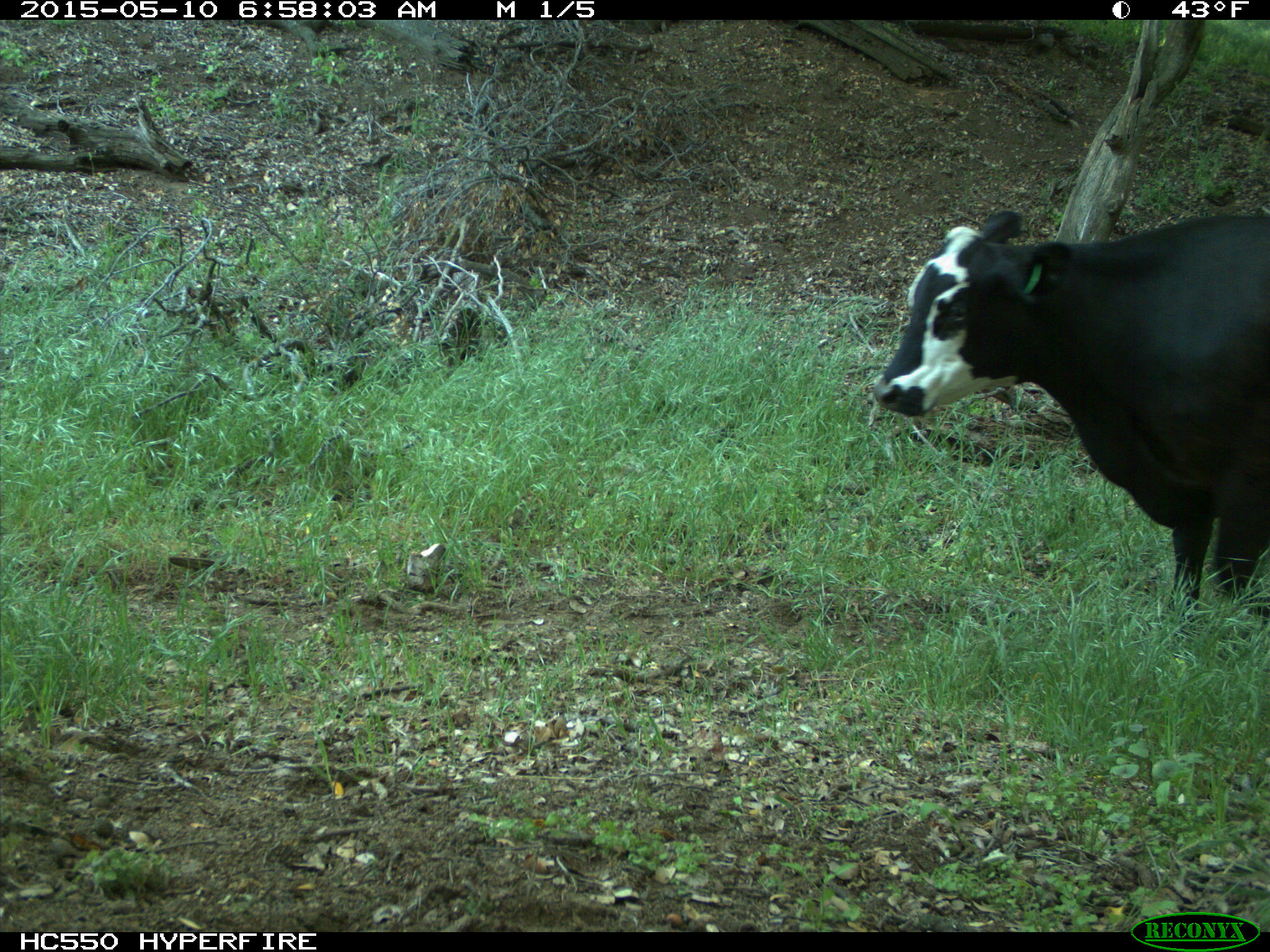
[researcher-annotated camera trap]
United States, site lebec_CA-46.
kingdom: Animalia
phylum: Chordata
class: Mammalia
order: Artiodactyla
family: Bovidae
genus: Bos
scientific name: Bos taurus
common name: domestic cow